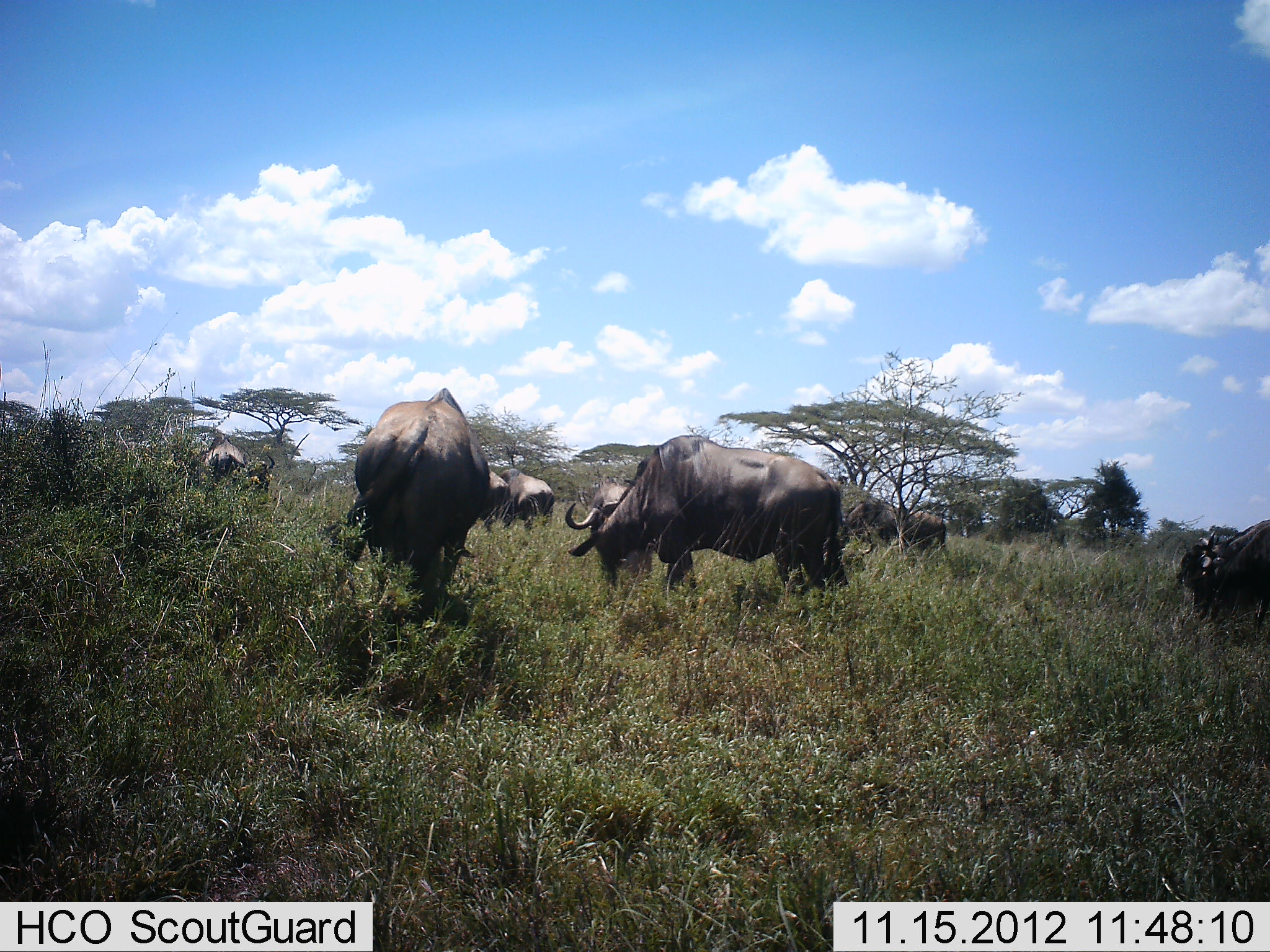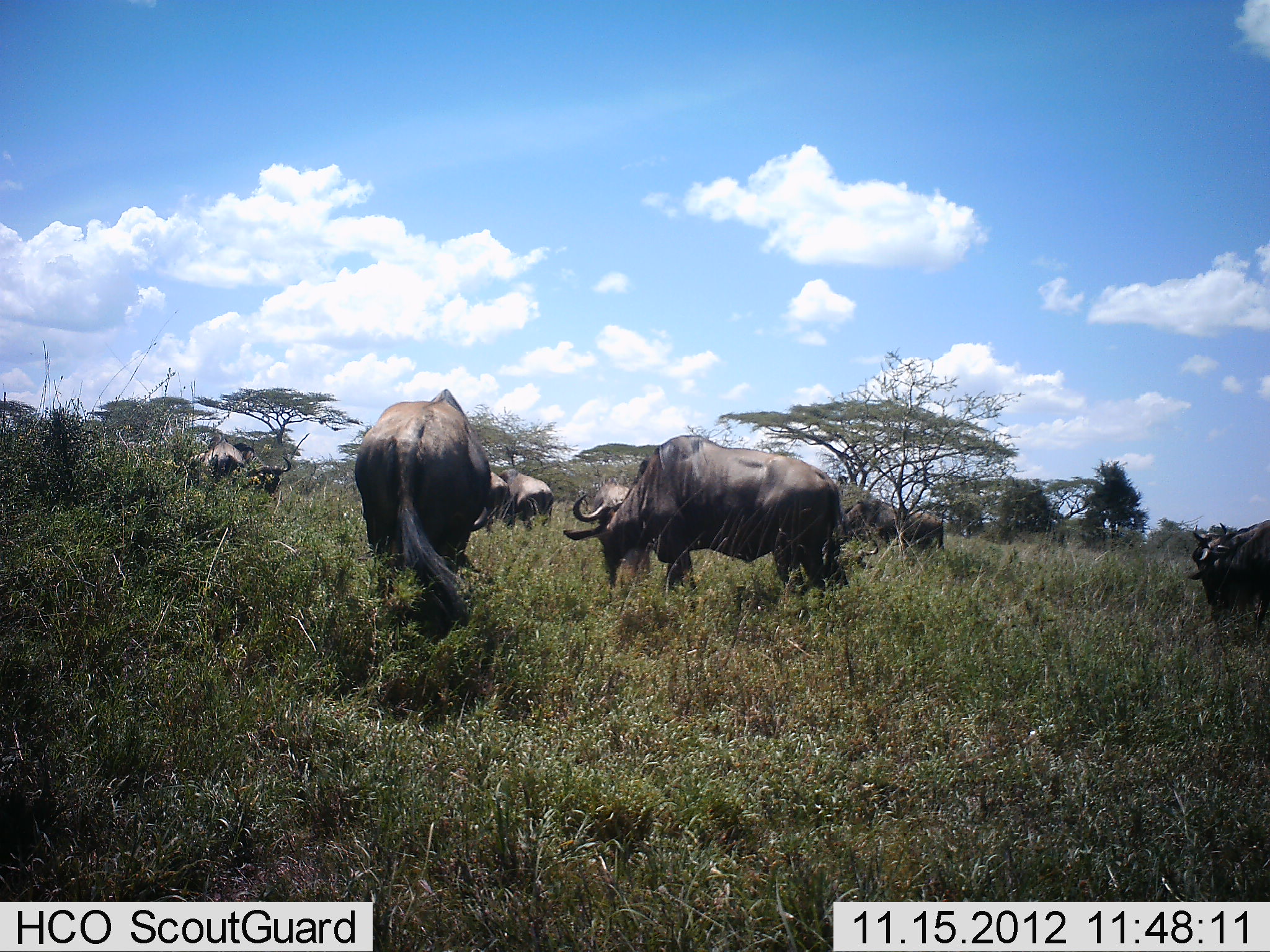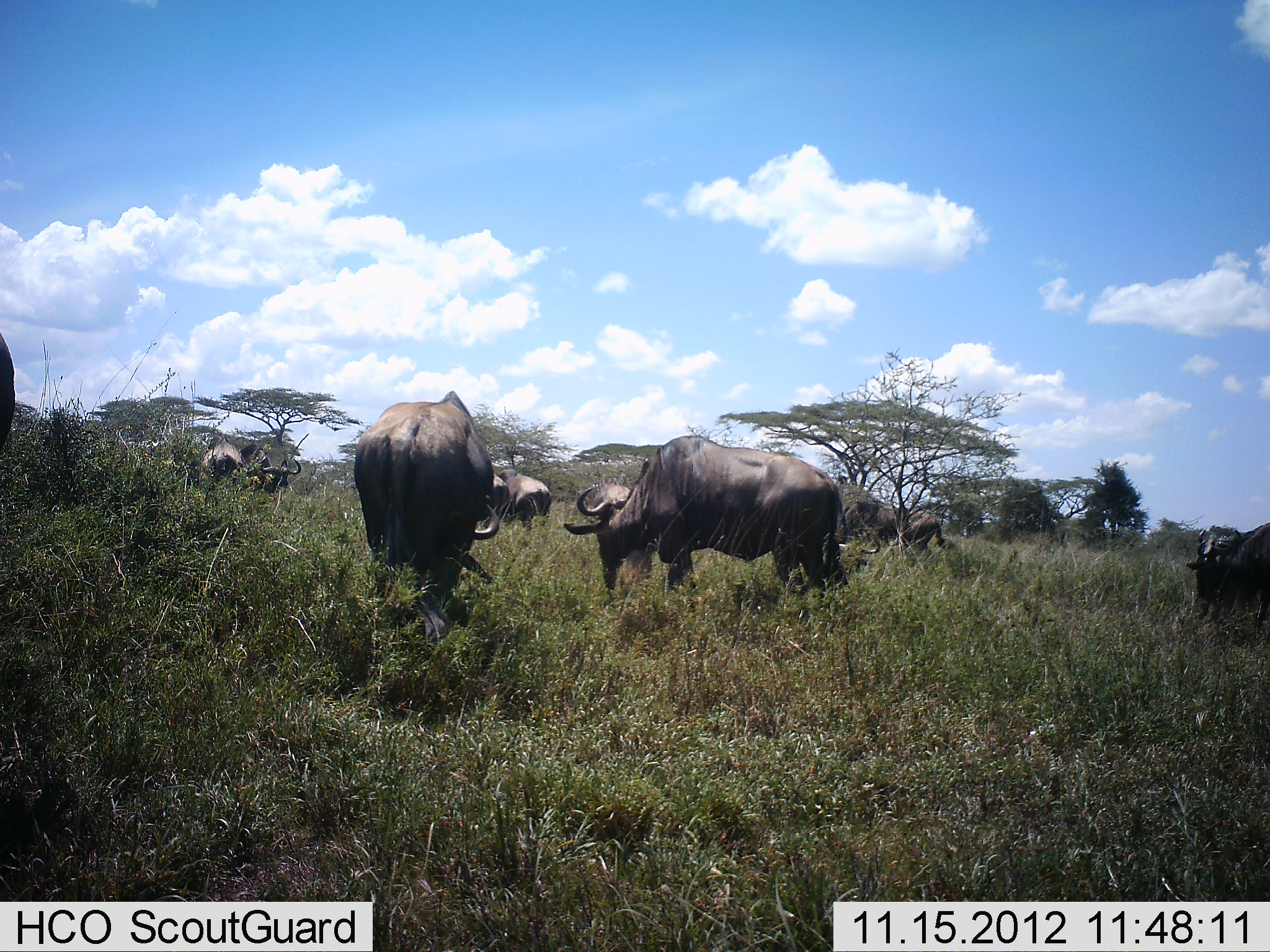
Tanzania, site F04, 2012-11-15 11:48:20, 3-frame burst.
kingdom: Animalia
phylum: Chordata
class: Mammalia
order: Artiodactyla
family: Bovidae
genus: Connochaetes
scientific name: Connochaetes taurinus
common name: blue wildebeest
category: wildebeest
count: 11-50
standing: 50%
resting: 0%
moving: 40%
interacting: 0%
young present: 0%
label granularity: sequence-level